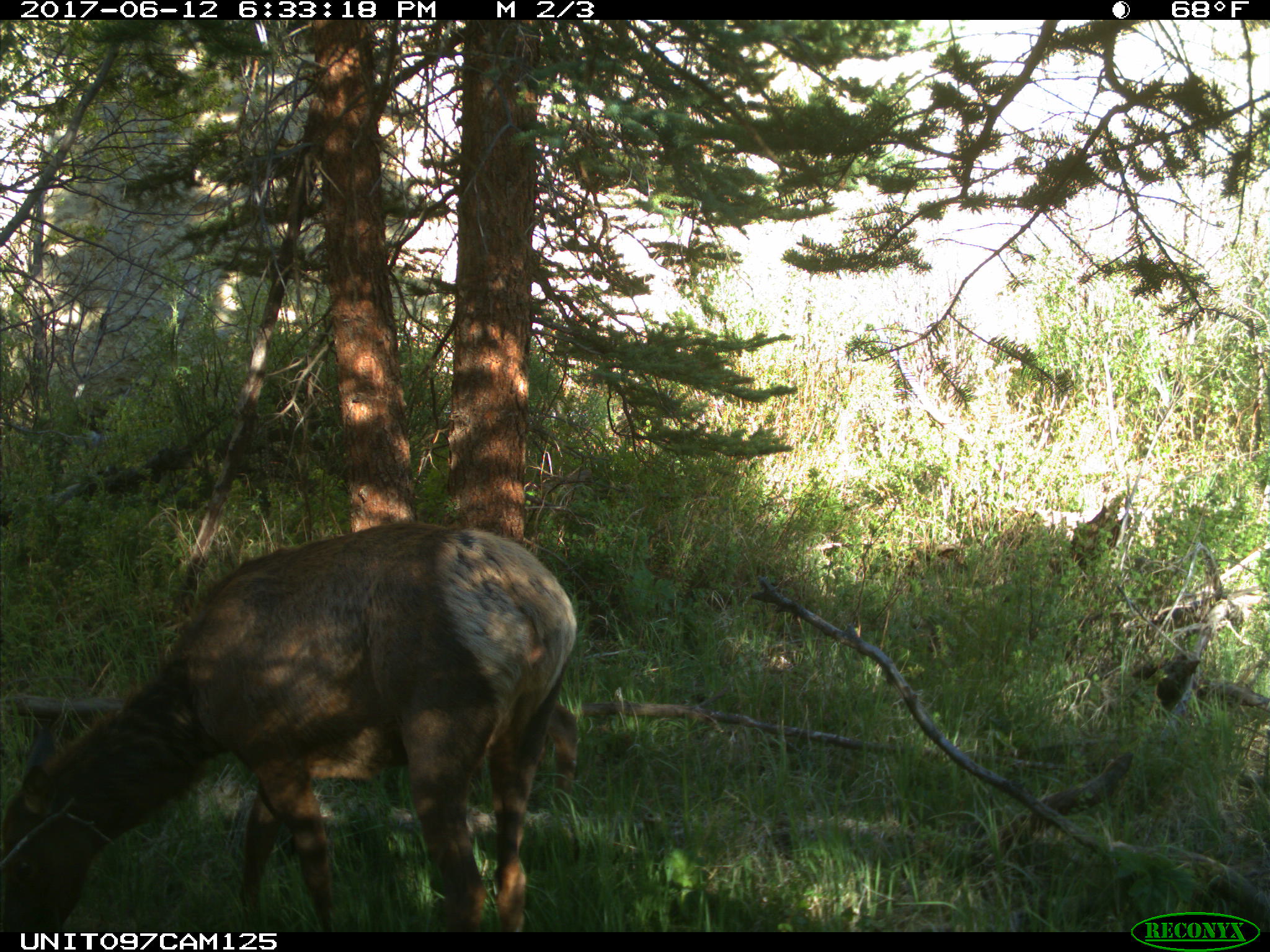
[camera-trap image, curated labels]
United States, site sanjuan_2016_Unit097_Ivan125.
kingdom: Animalia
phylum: Chordata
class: Mammalia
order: Artiodactyla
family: Cervidae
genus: Cervus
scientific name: Cervus elaphus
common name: red deer